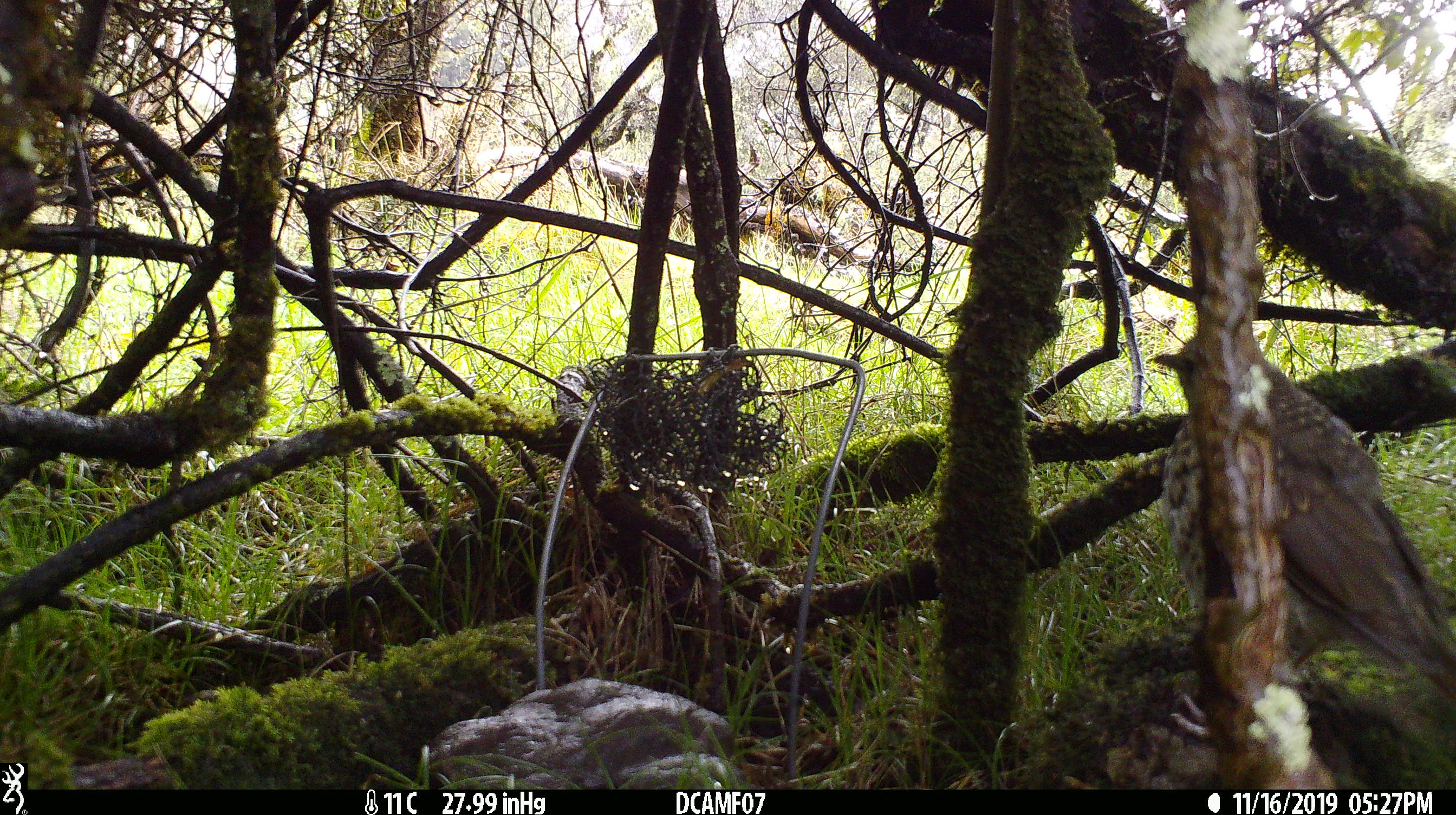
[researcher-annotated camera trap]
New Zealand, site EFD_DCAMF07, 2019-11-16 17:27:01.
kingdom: Animalia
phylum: Chordata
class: Aves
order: Passeriformes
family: Turdidae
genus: Turdus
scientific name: Turdus philomelos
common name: song thrush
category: thrush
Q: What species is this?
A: Thrush (song thrush) (Turdus philomelos).